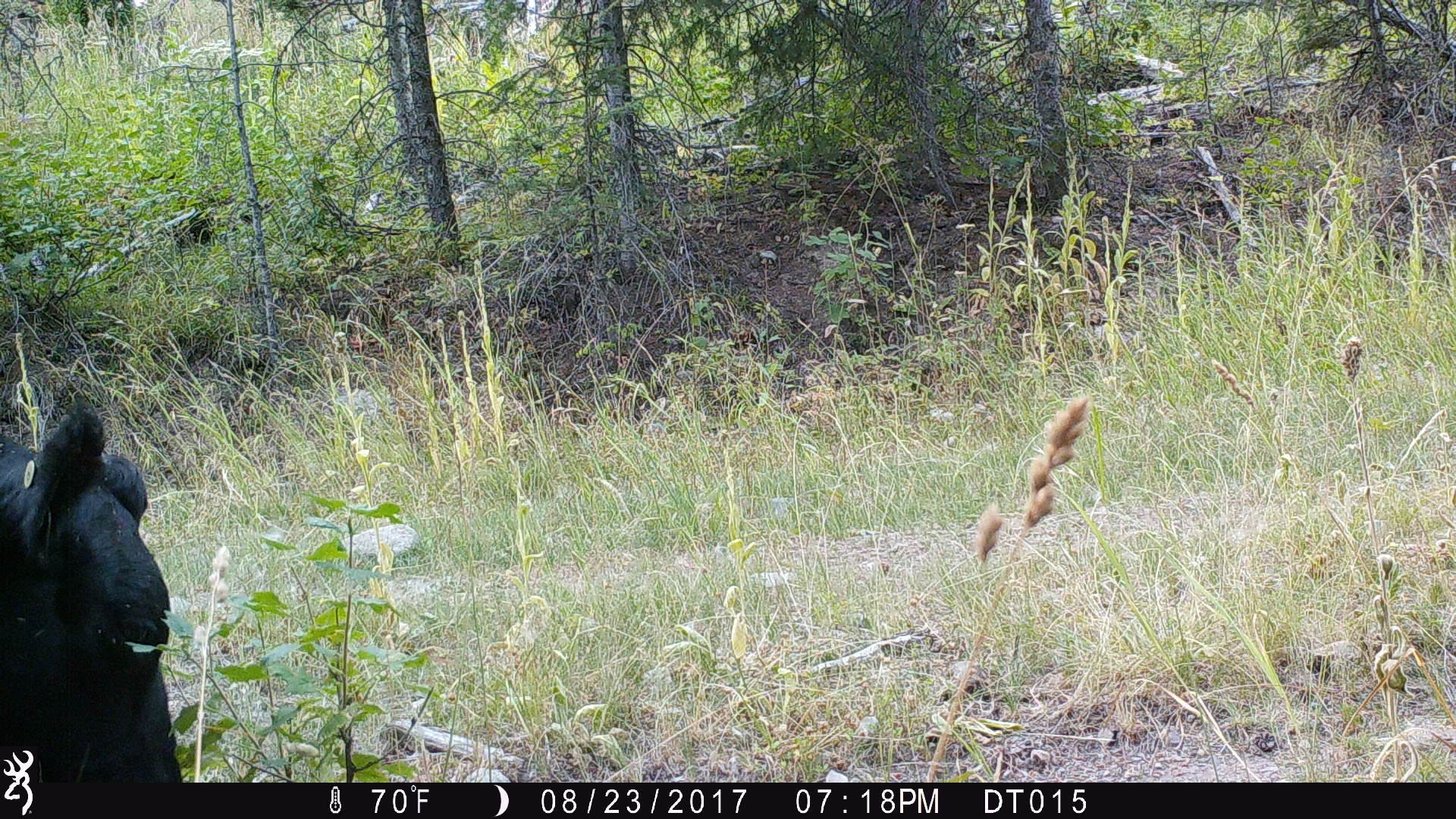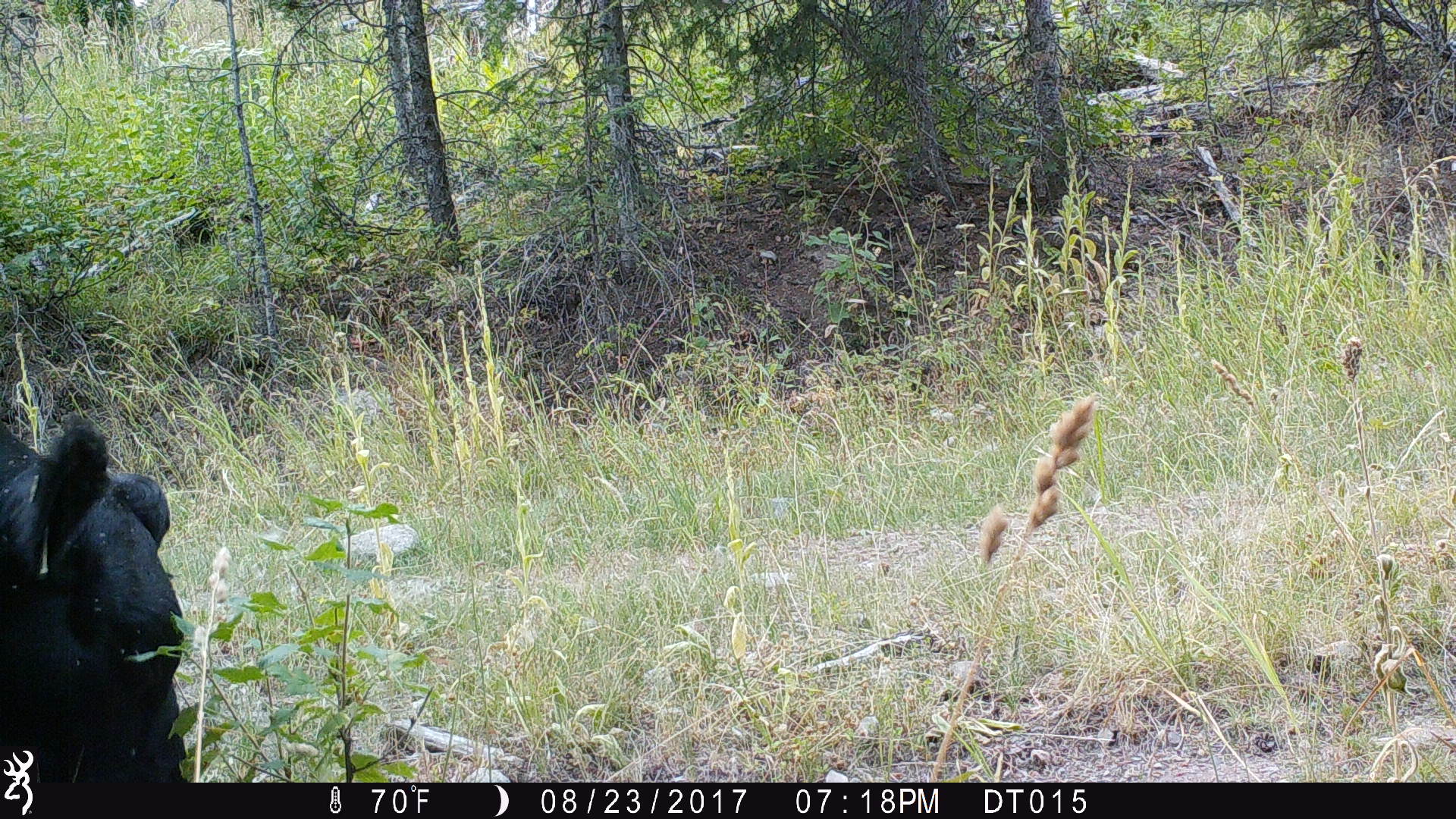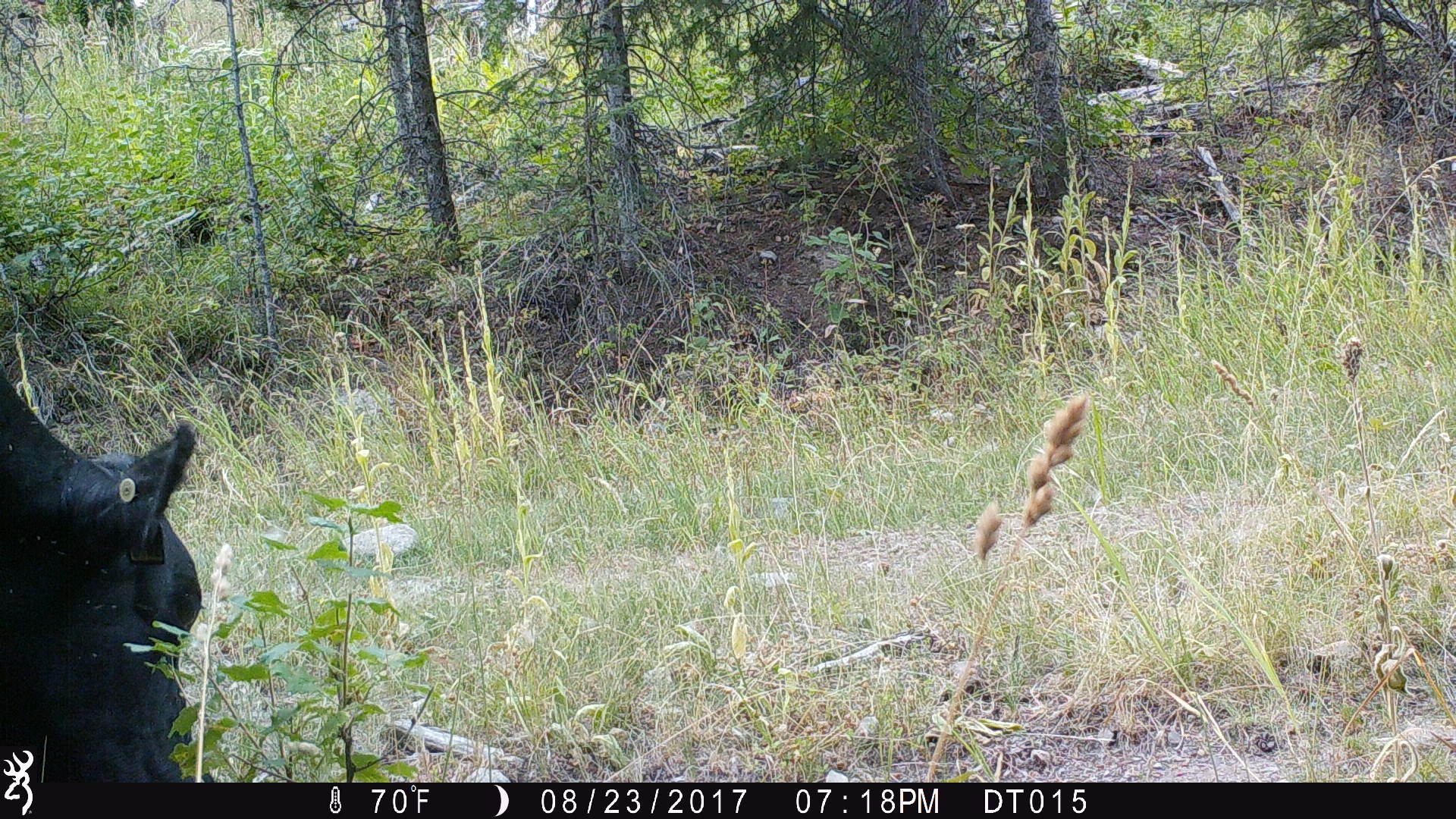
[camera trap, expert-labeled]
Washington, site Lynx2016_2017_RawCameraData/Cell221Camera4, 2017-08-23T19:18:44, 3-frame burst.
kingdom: Animalia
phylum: Chordata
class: Mammalia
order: Artiodactyla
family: Bovidae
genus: Bos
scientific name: Bos taurus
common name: domestic cattle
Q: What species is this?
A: Domestic cattle (Bos taurus).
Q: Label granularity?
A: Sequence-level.